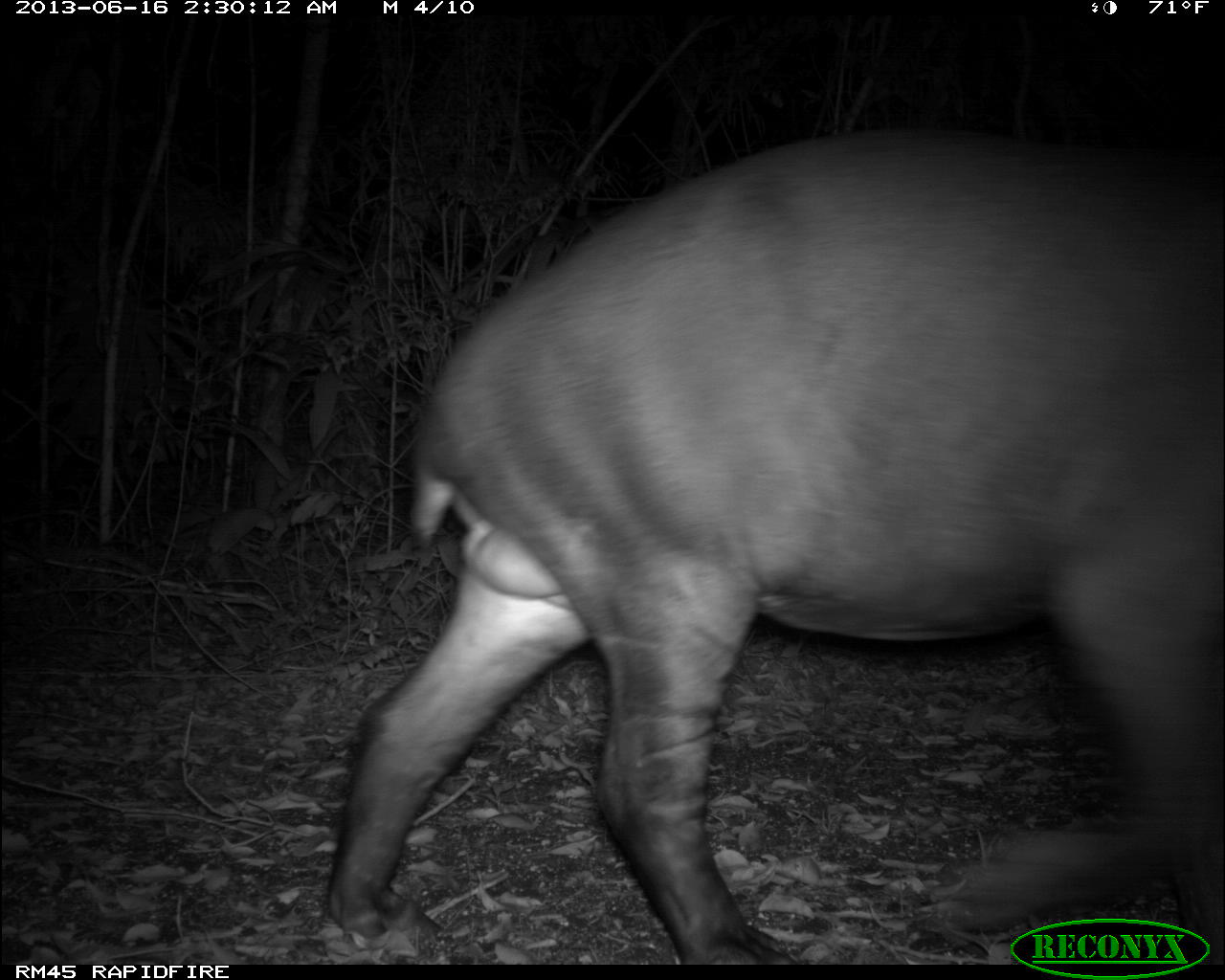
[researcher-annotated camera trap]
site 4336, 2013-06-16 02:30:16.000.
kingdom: Animalia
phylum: Chordata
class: Mammalia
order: Perissodactyla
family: Tapiridae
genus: Tapirus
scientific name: Tapirus bairdii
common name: baird's tapir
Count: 1.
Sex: male.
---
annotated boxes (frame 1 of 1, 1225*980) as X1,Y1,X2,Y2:
tapirus bairdii: 325,125,1225,964